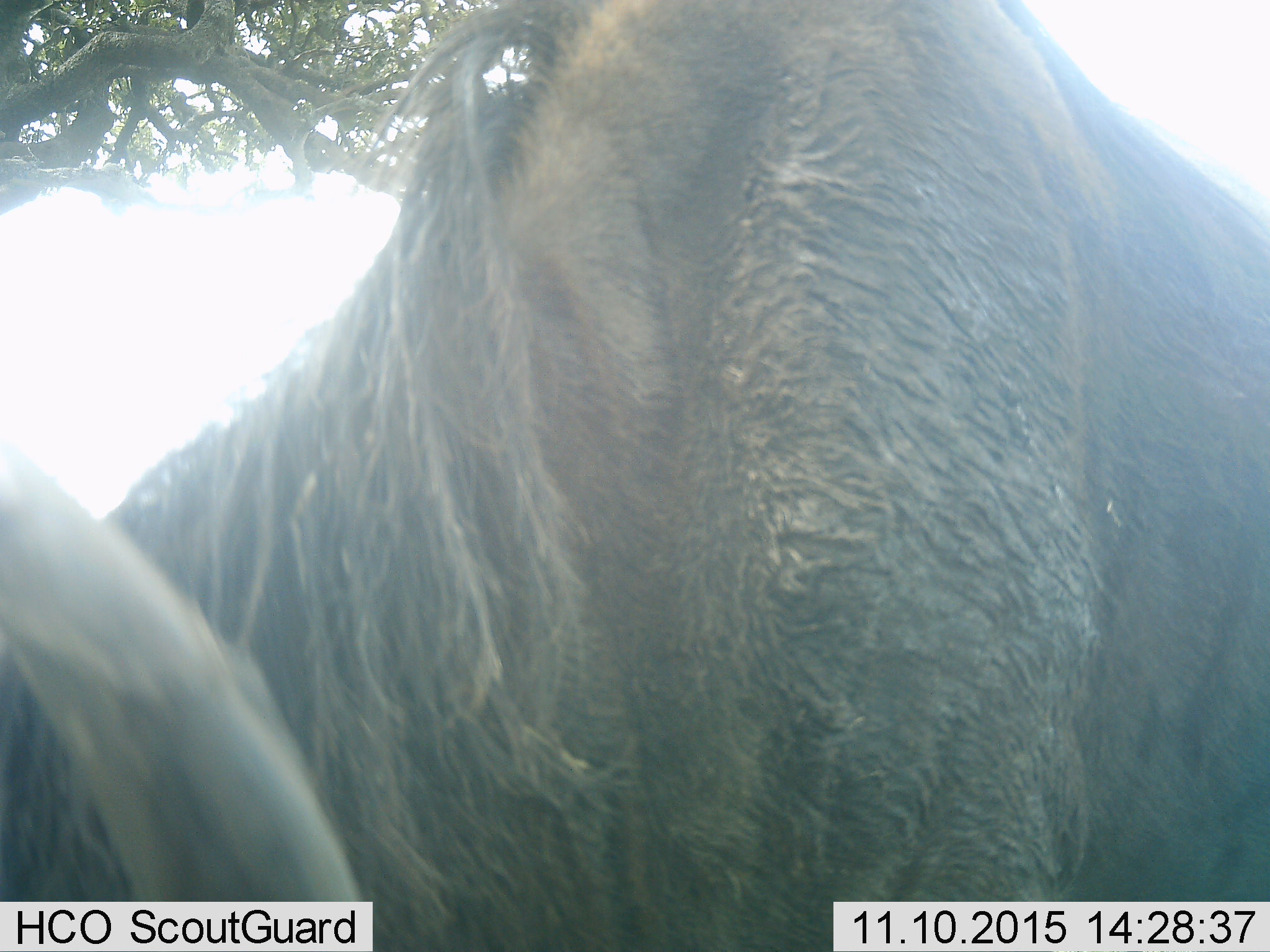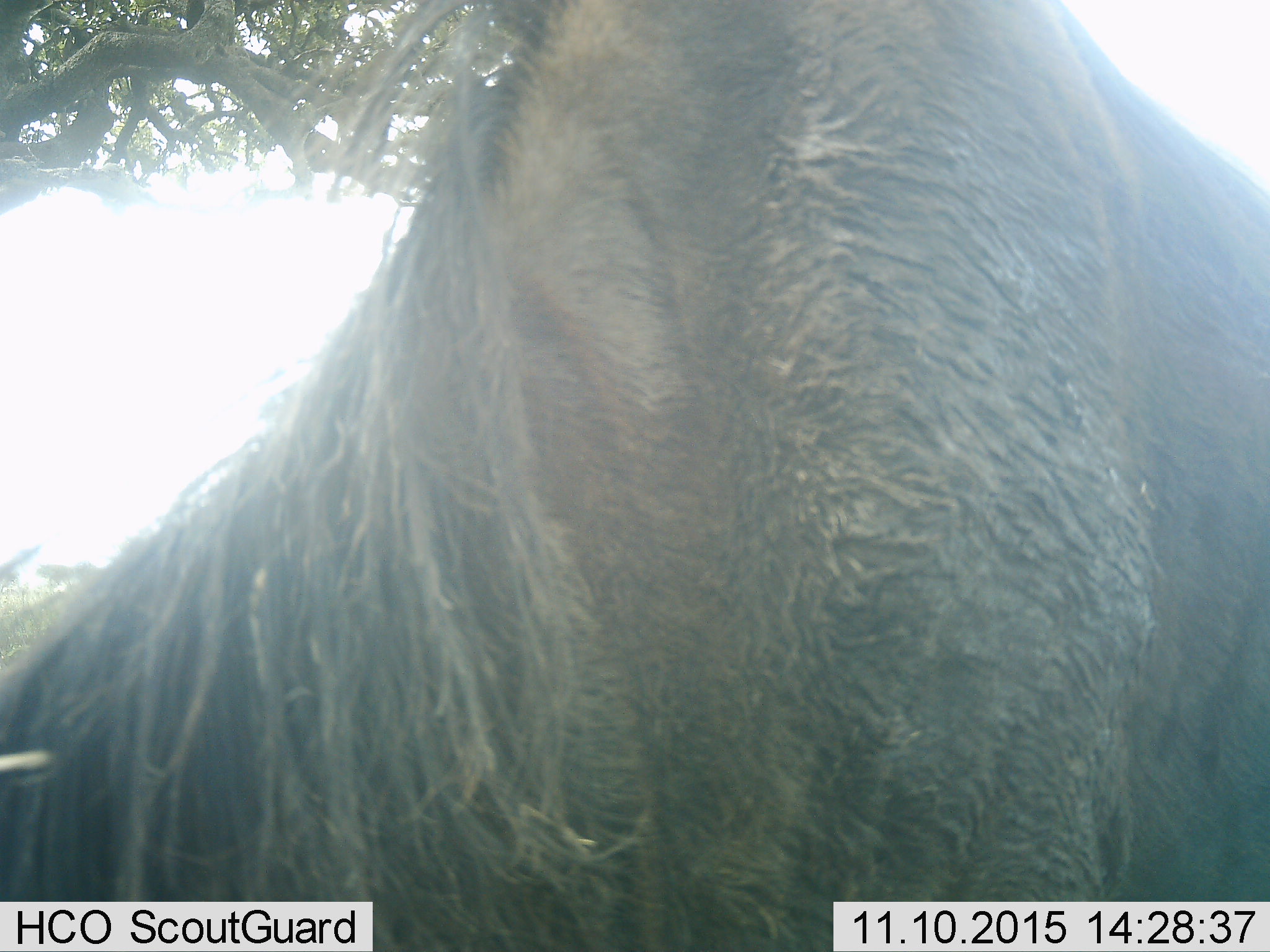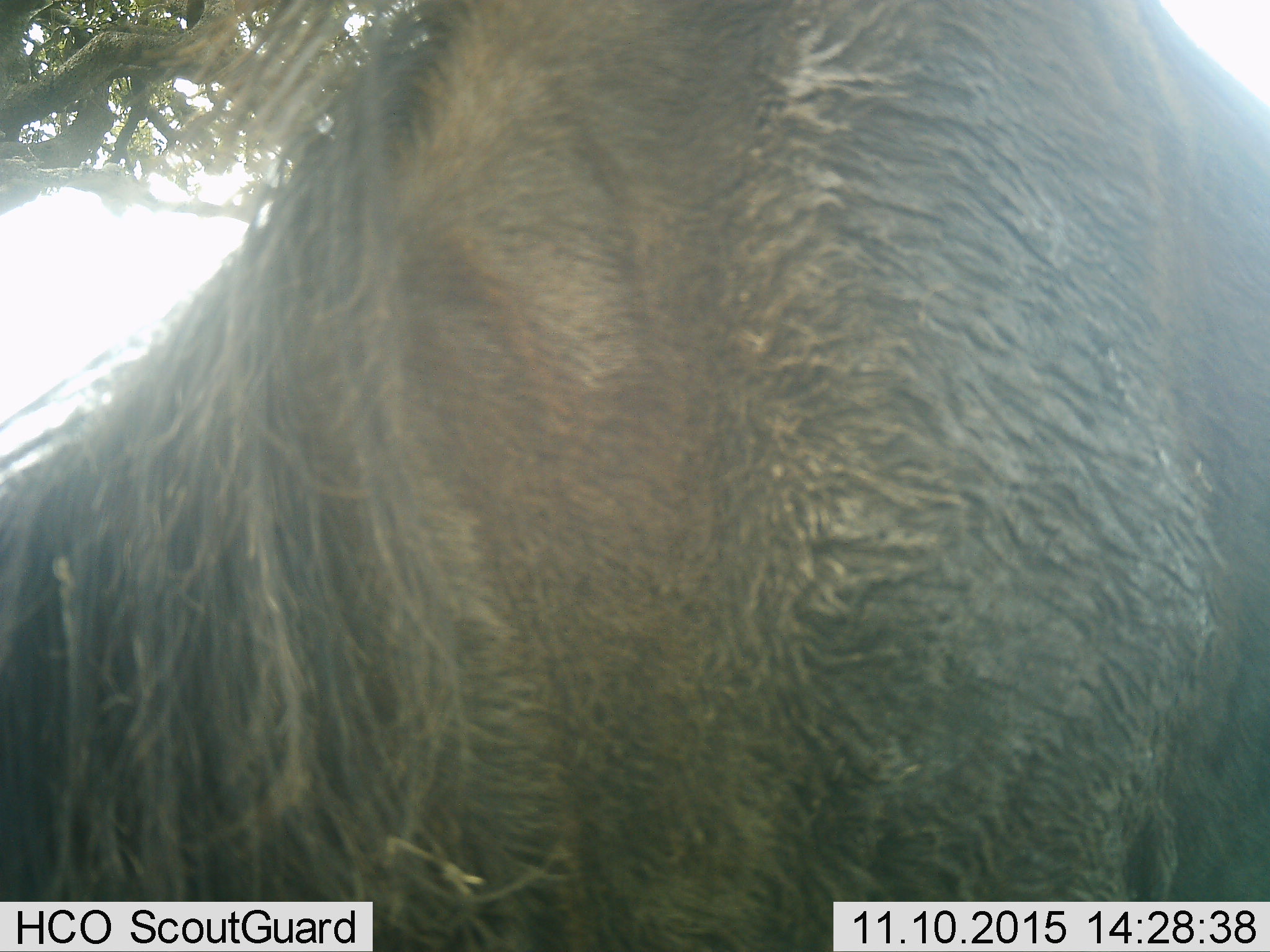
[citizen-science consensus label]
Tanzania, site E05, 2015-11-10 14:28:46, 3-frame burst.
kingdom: Animalia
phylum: Chordata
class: Mammalia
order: Artiodactyla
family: Bovidae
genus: Connochaetes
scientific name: Connochaetes taurinus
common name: blue wildebeest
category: wildebeest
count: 1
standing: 44%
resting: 6%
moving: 25%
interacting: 0%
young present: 0%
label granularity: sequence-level